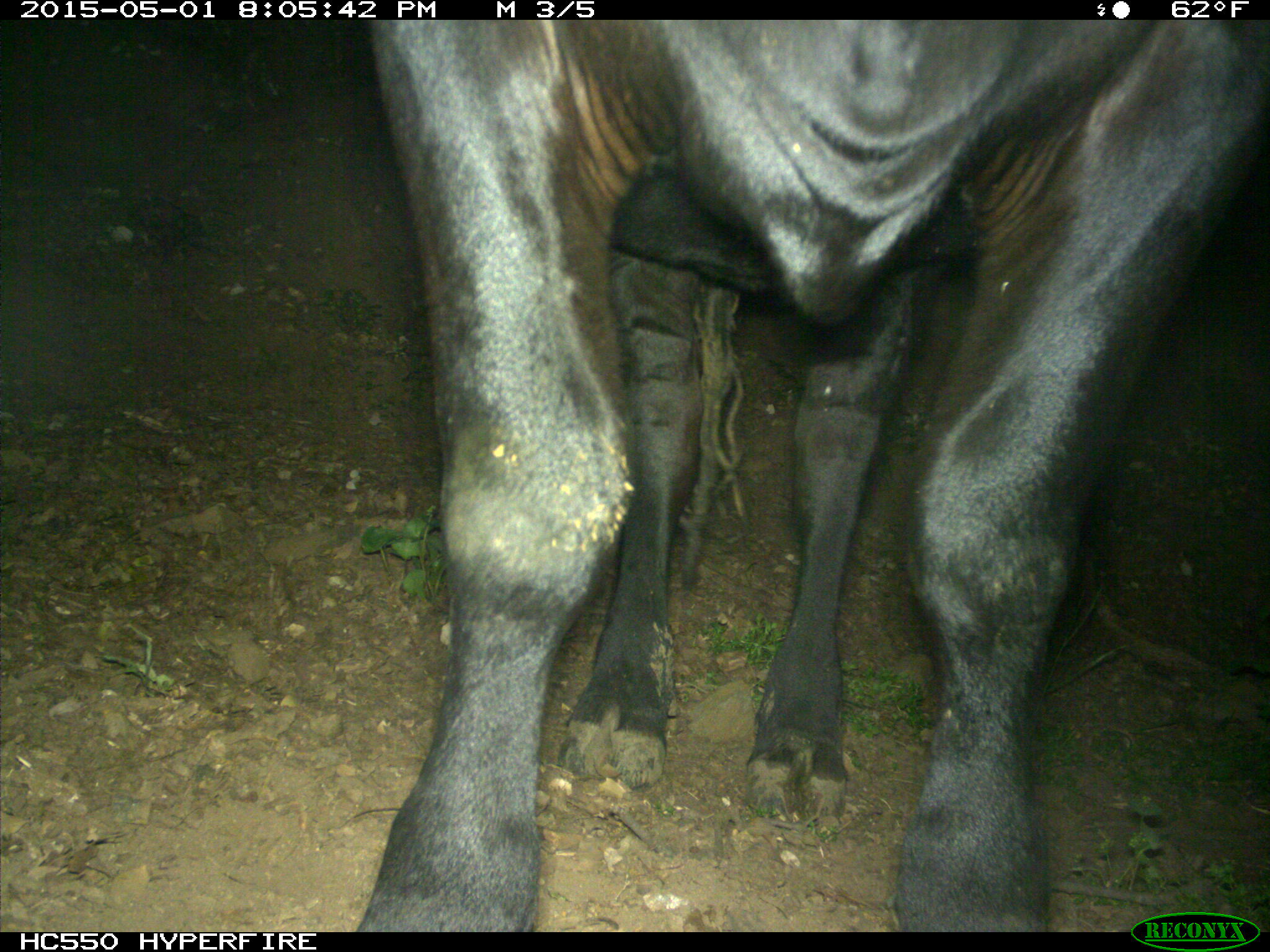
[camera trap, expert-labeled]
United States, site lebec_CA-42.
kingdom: Animalia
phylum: Chordata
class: Mammalia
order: Artiodactyla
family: Bovidae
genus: Bos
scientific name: Bos taurus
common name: domestic cow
Bos taurus (domestic cow).